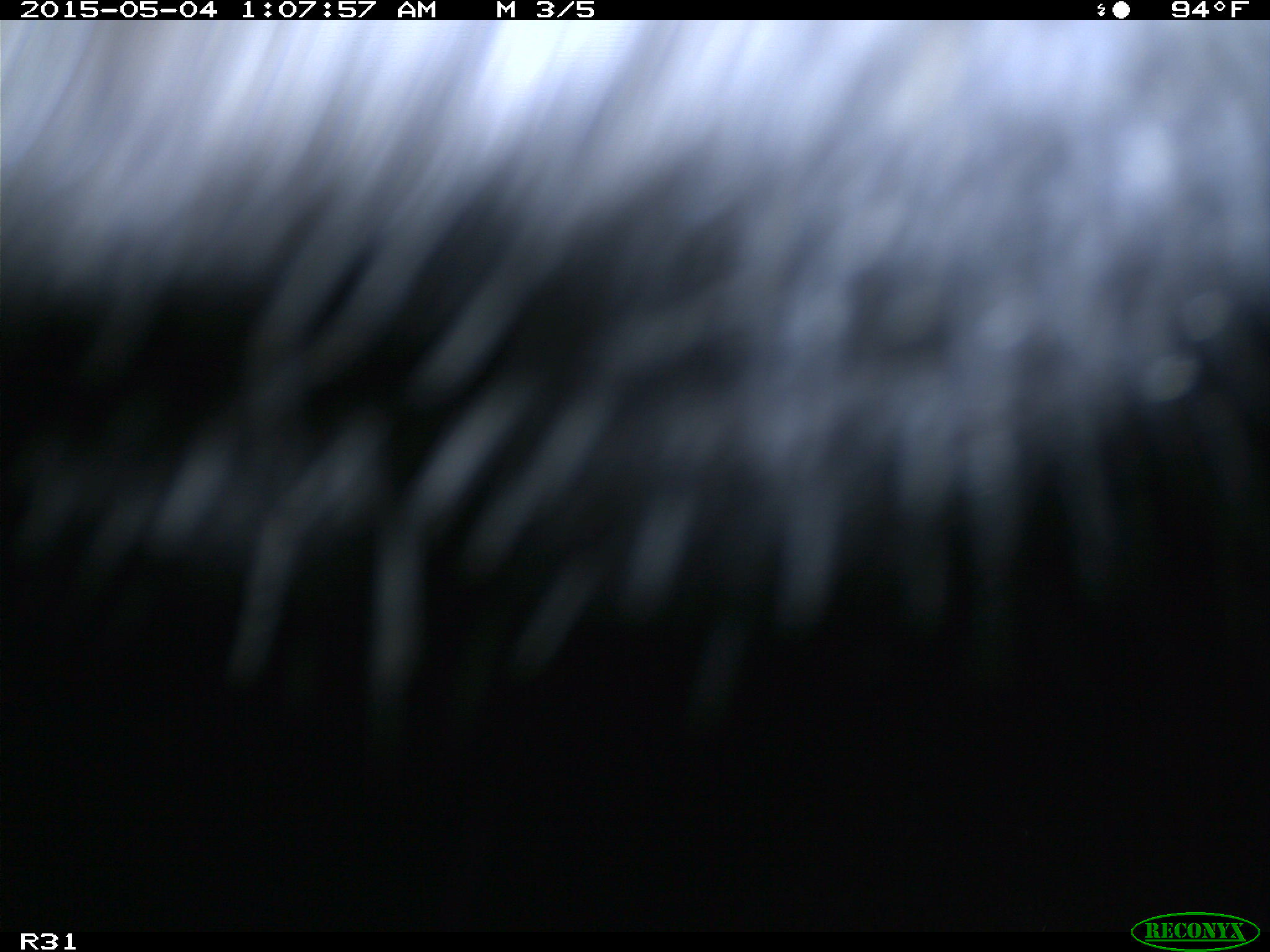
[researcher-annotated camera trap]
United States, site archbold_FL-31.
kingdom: Animalia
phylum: Chordata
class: Mammalia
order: Artiodactyla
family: Bovidae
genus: Bos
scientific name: Bos taurus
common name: domestic cow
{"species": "Bos taurus (domestic cow)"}